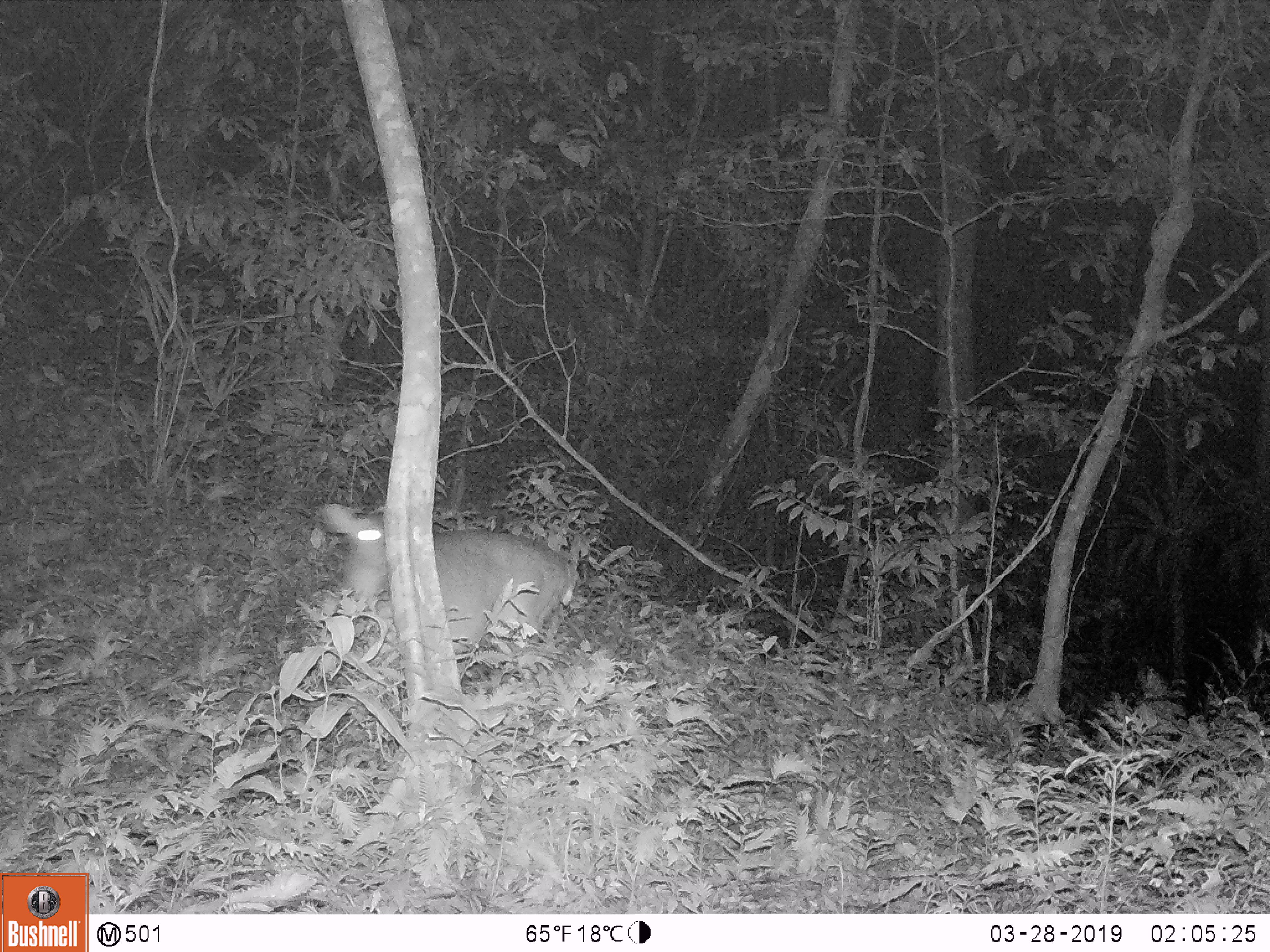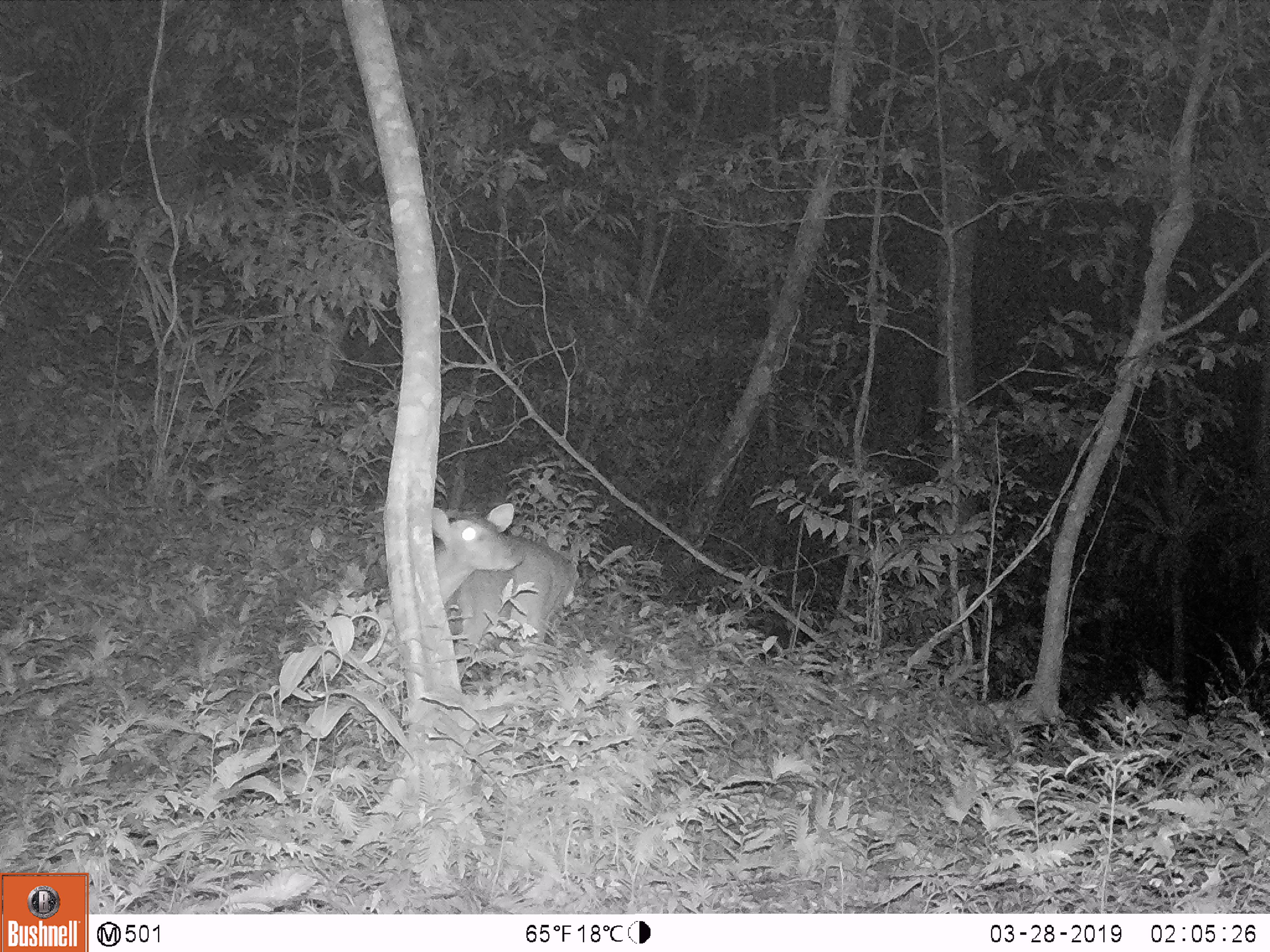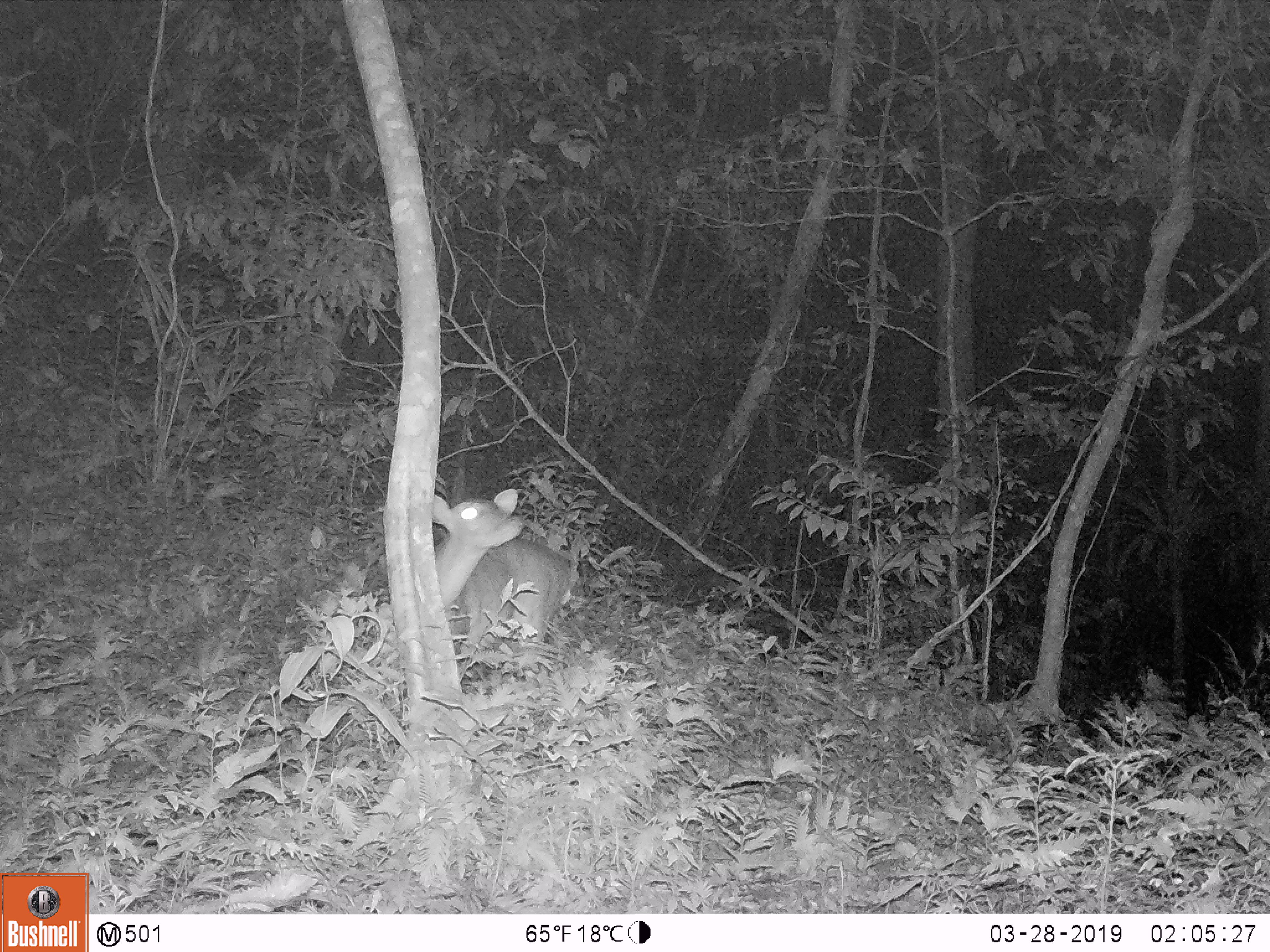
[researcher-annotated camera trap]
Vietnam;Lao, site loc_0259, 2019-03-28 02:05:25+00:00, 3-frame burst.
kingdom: Animalia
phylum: Chordata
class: Mammalia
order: Artiodactyla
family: Cervidae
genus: Muntiacus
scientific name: Muntiacus vuquangensis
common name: large-antlered muntjac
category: large antlered muntjac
Large antlered muntjac (large-antlered muntjac) (Muntiacus vuquangensis). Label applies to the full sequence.